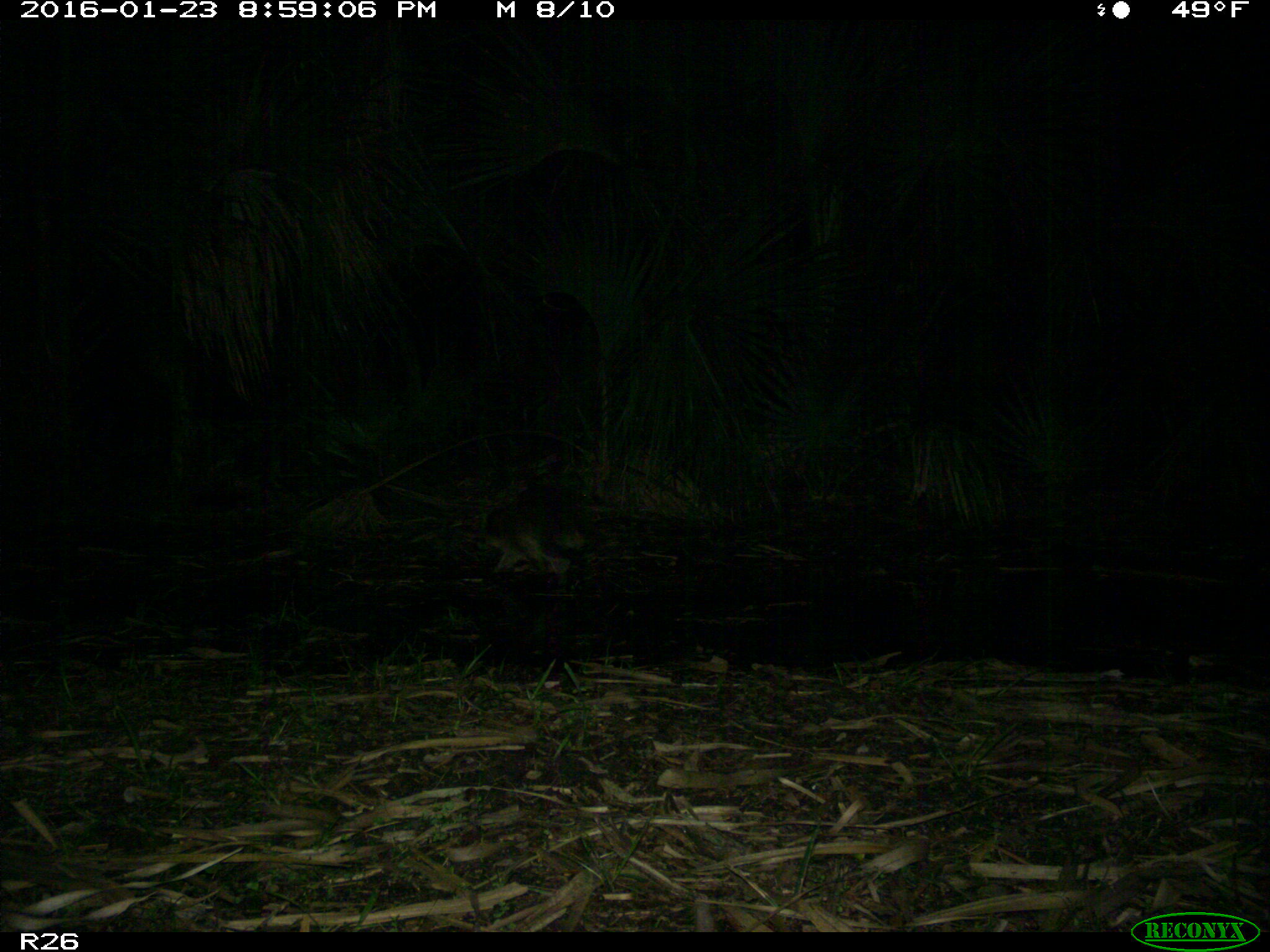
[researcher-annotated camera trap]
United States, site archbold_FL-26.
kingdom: Animalia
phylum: Chordata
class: Mammalia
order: Carnivora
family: Procyonidae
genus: Procyon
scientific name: Procyon lotor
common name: common raccoon